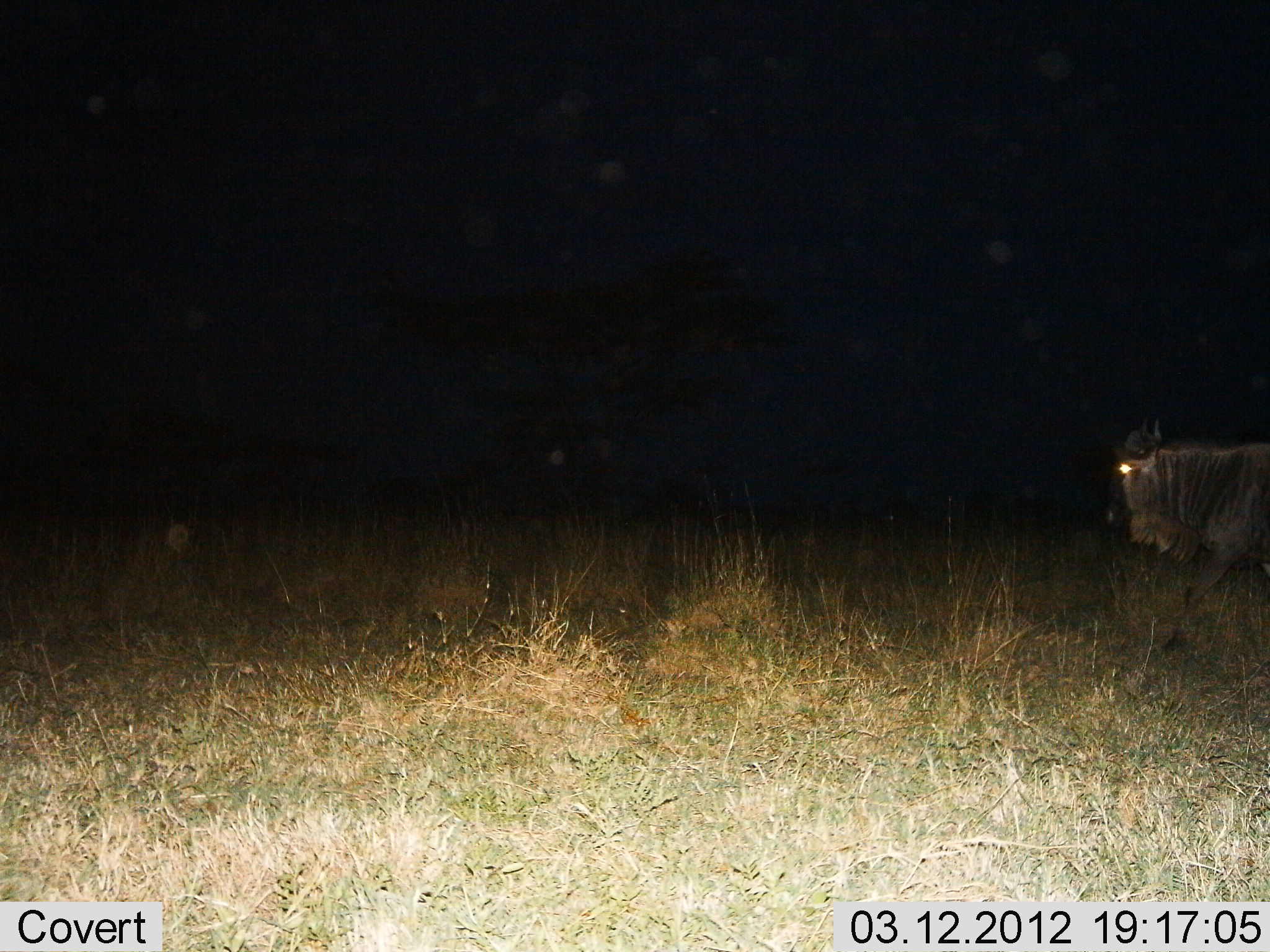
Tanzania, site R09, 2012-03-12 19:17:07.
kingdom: Animalia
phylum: Chordata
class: Mammalia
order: Artiodactyla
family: Bovidae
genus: Connochaetes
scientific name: Connochaetes taurinus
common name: blue wildebeest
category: wildebeest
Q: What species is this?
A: Wildebeest (blue wildebeest) (Connochaetes taurinus).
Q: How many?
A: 1.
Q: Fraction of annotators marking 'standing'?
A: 30%.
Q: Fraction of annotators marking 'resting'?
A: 0%.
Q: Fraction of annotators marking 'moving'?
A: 67%.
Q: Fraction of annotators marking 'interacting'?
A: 4%.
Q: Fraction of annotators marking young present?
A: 0%.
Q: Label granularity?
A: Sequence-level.